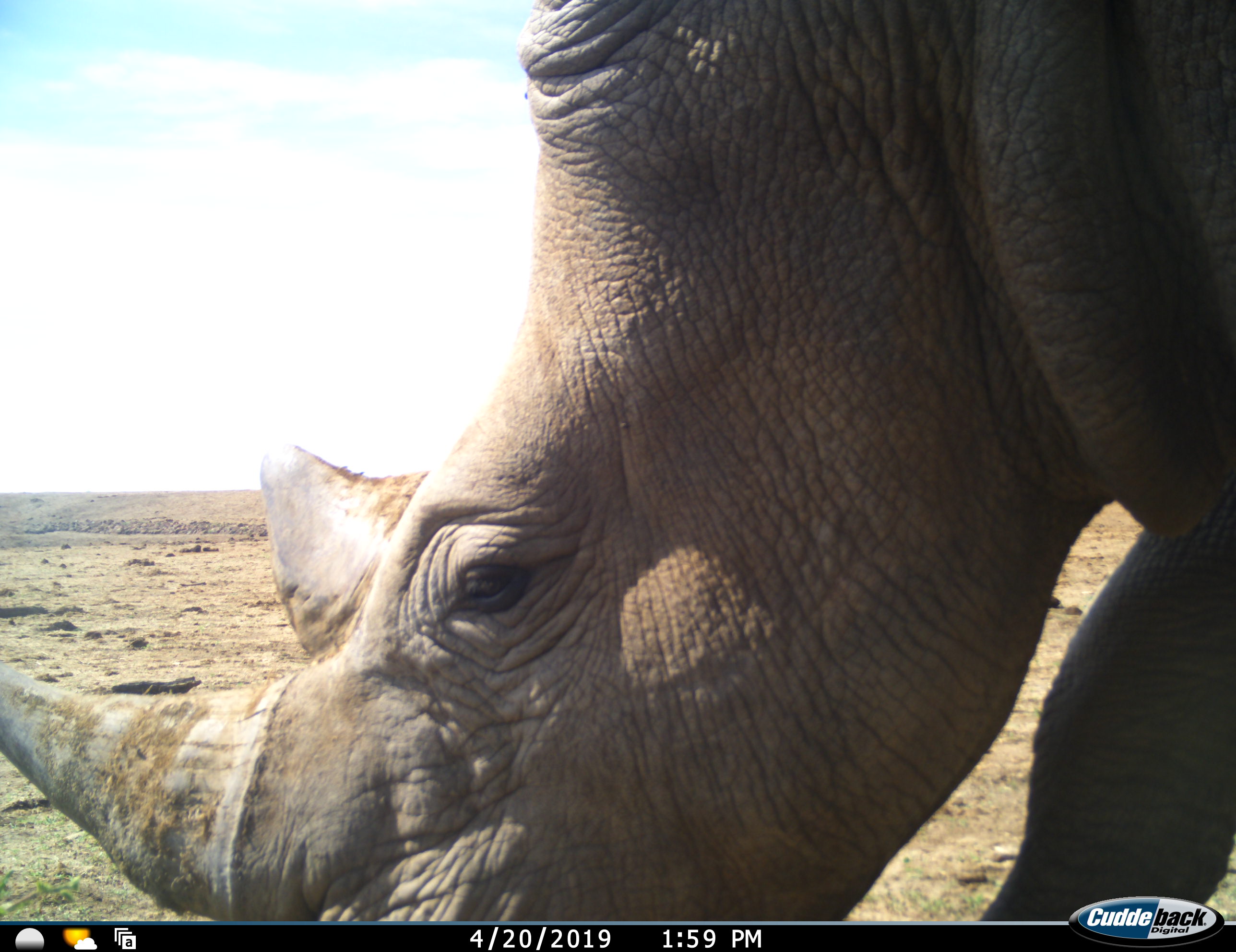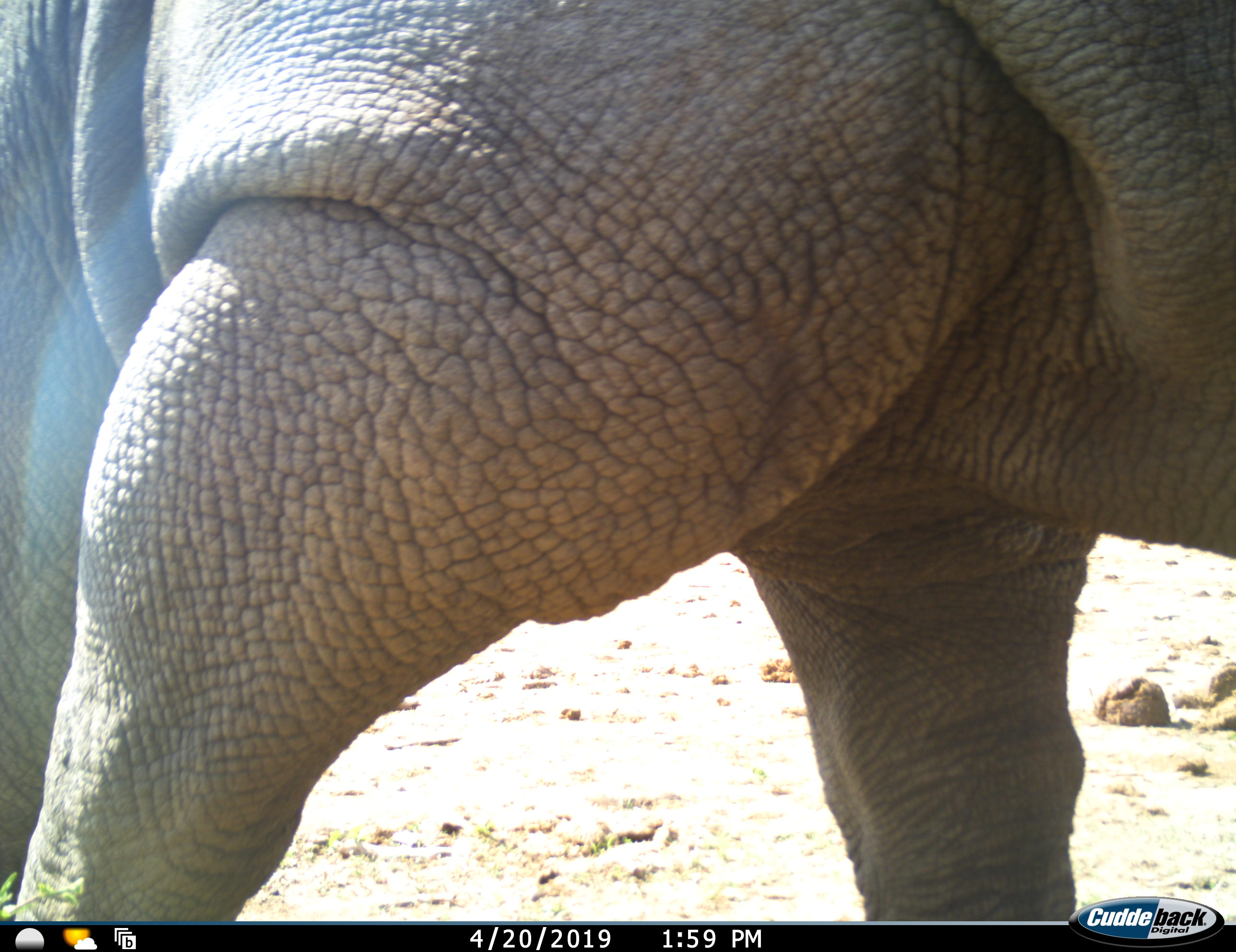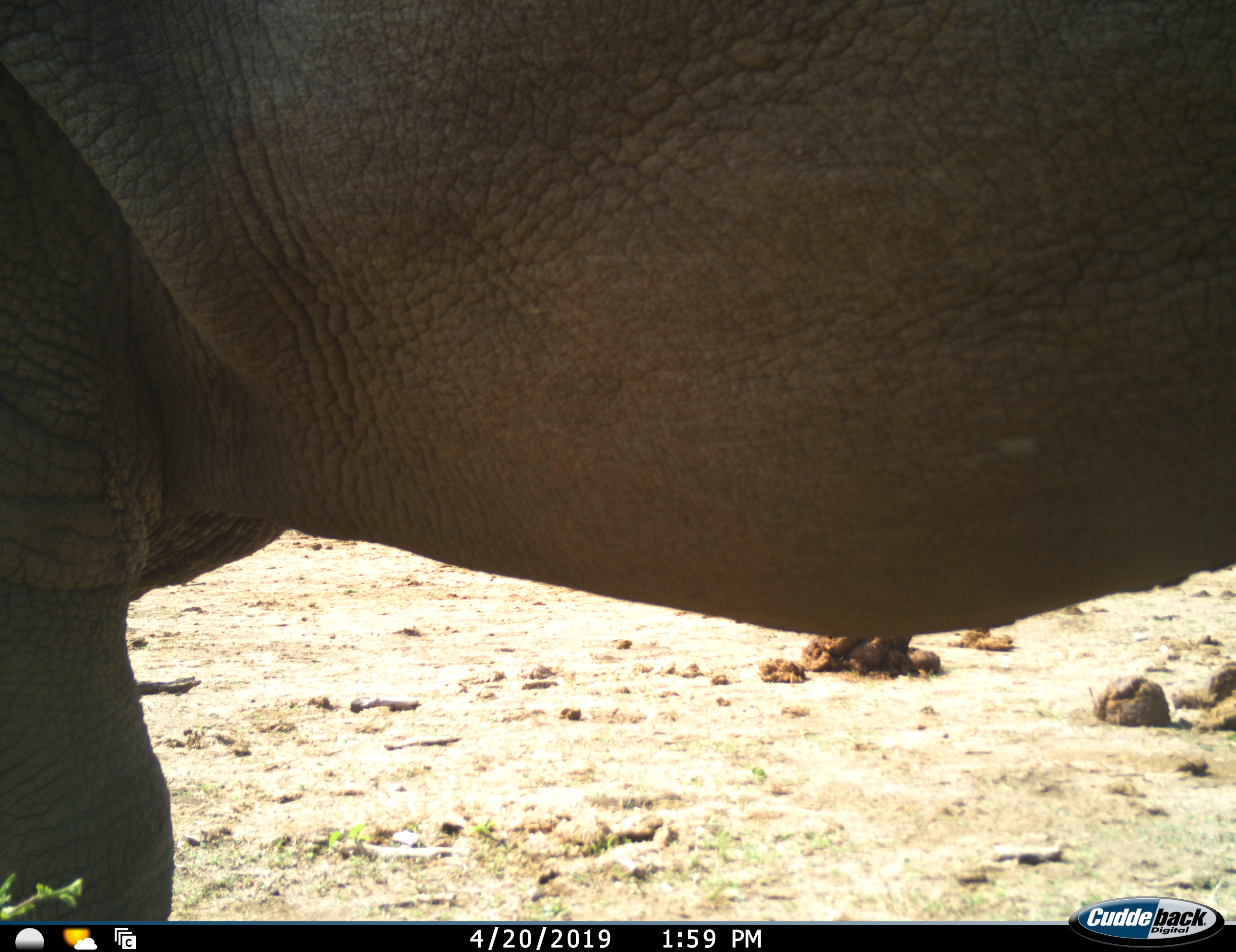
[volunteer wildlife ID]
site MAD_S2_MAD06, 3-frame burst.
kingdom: Animalia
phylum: Chordata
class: Mammalia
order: Perissodactyla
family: Rhinocerotidae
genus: Ceratotherium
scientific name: Ceratotherium simum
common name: white rhinoceros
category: rhinoceroswhite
Rhinoceroswhite (white rhinoceros) (Ceratotherium simum), count 1. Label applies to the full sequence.